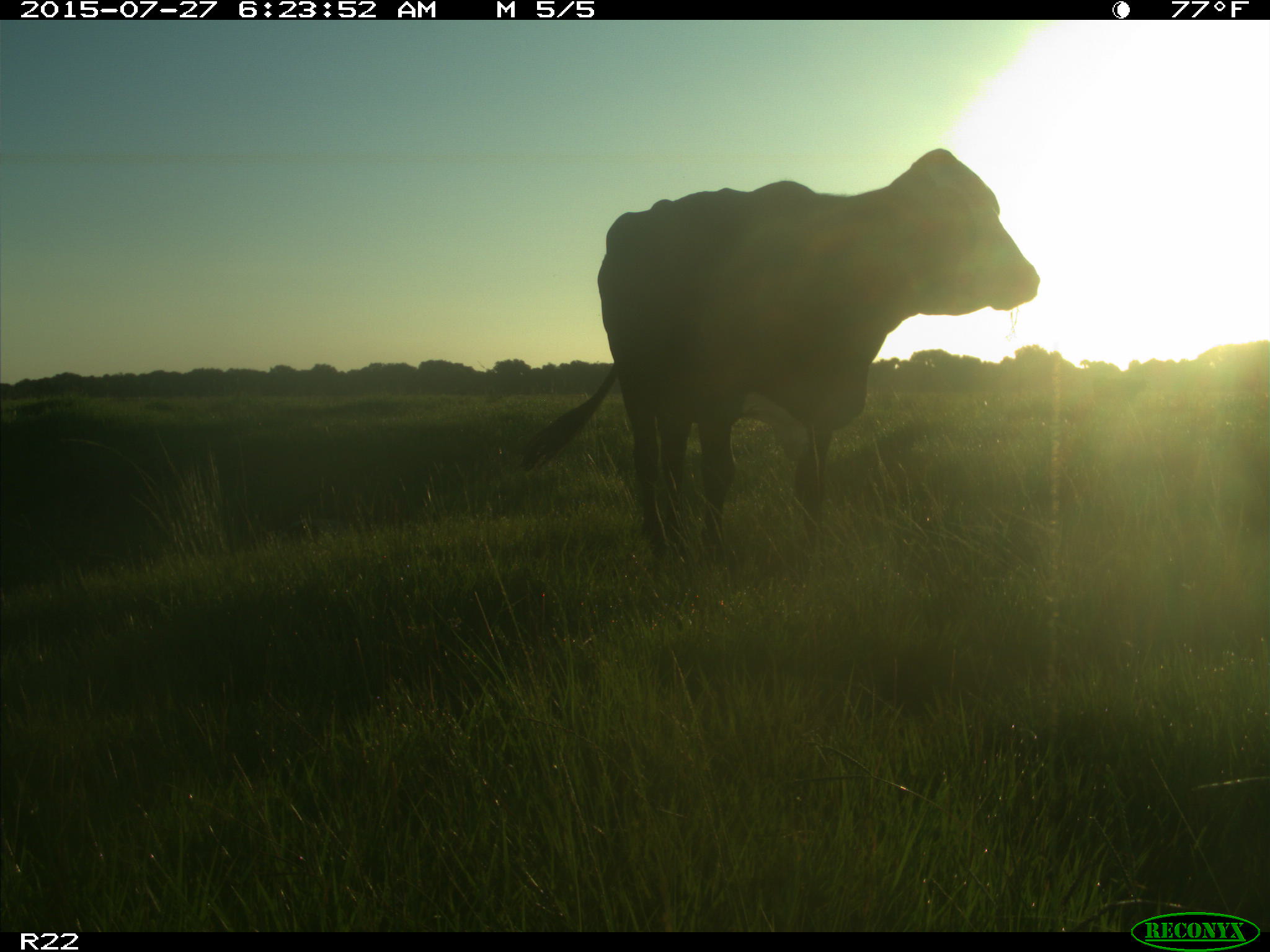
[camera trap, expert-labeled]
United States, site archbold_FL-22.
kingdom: Animalia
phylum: Chordata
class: Mammalia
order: Artiodactyla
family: Suidae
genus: Sus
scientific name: Sus scrofa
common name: wild boar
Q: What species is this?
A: Sus scrofa (wild boar).